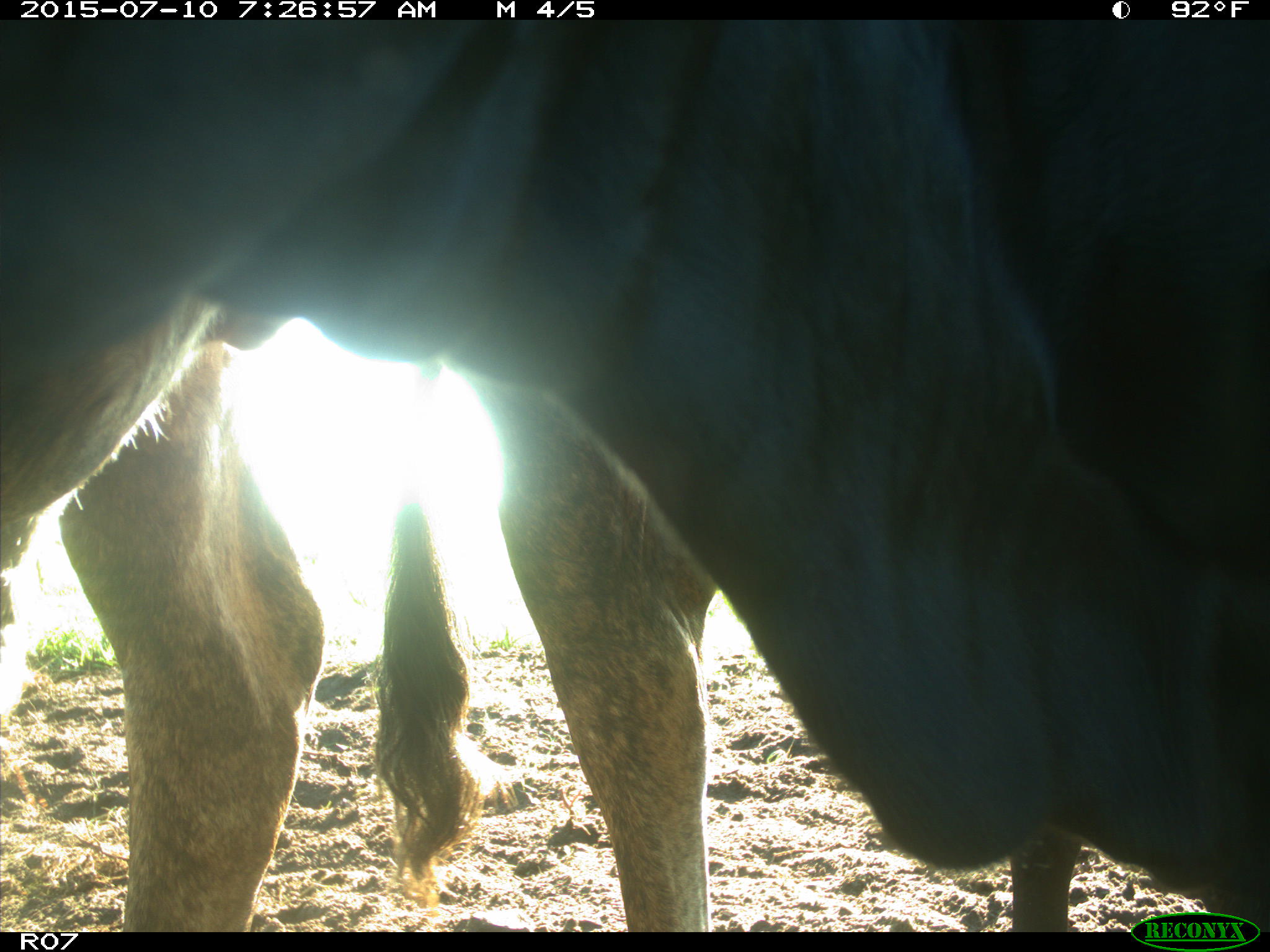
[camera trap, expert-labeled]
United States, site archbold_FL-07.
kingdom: Animalia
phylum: Chordata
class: Mammalia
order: Artiodactyla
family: Bovidae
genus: Bos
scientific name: Bos taurus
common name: domestic cow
Bos taurus (domestic cow).